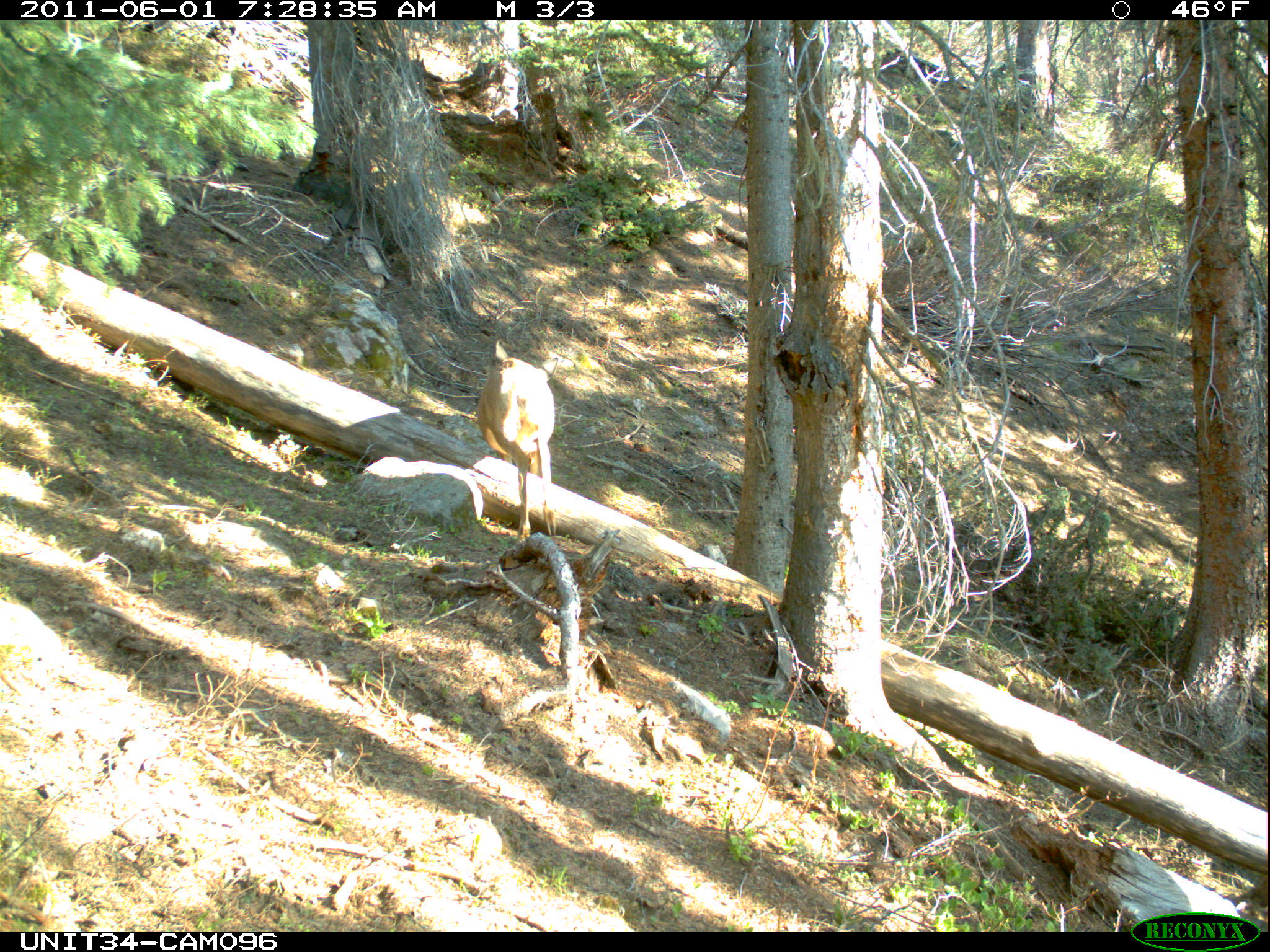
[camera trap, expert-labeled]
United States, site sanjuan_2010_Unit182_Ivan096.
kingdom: Animalia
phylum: Chordata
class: Mammalia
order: Artiodactyla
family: Cervidae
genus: Odocoileus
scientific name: Odocoileus hemionus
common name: mule deer